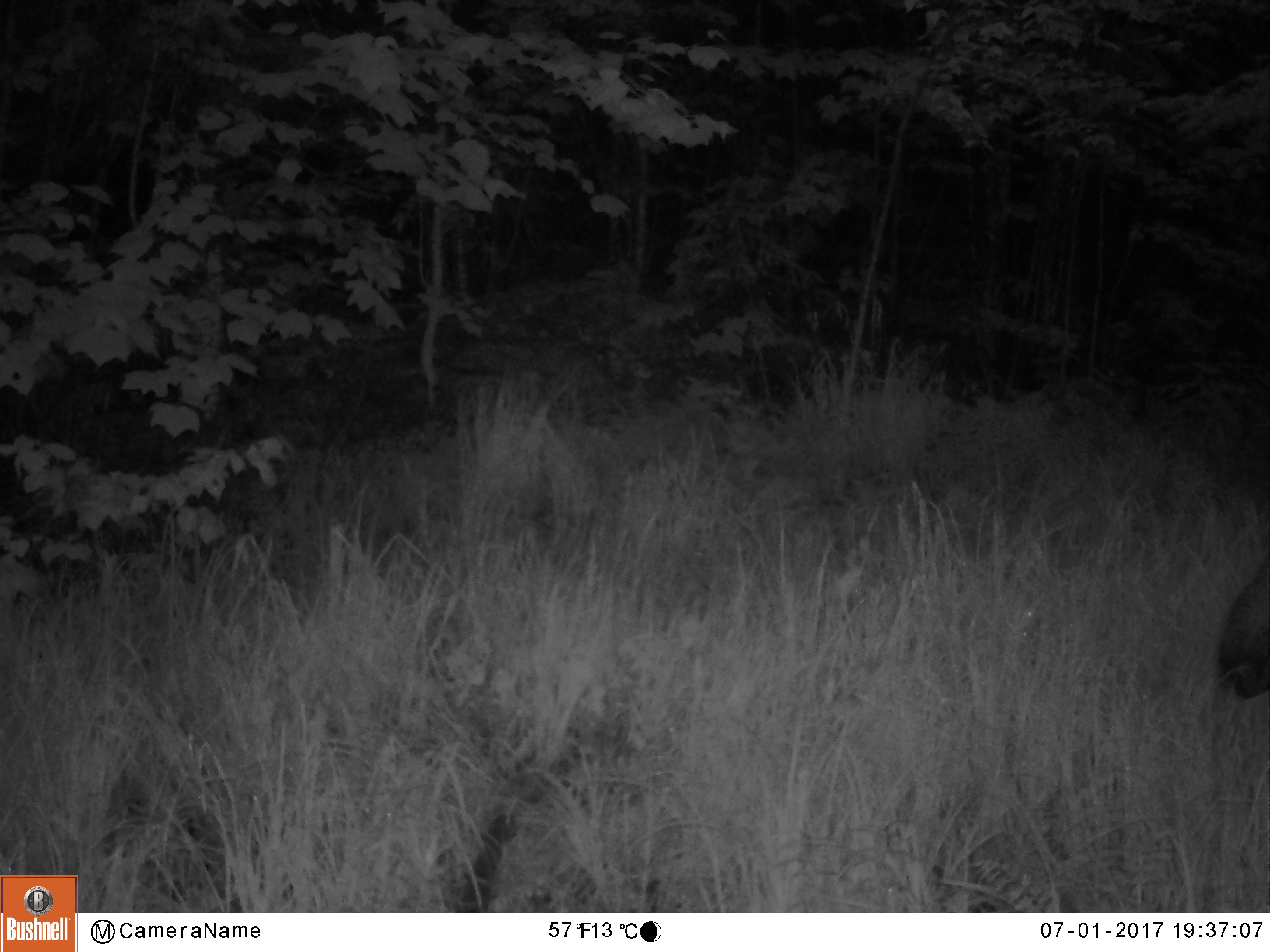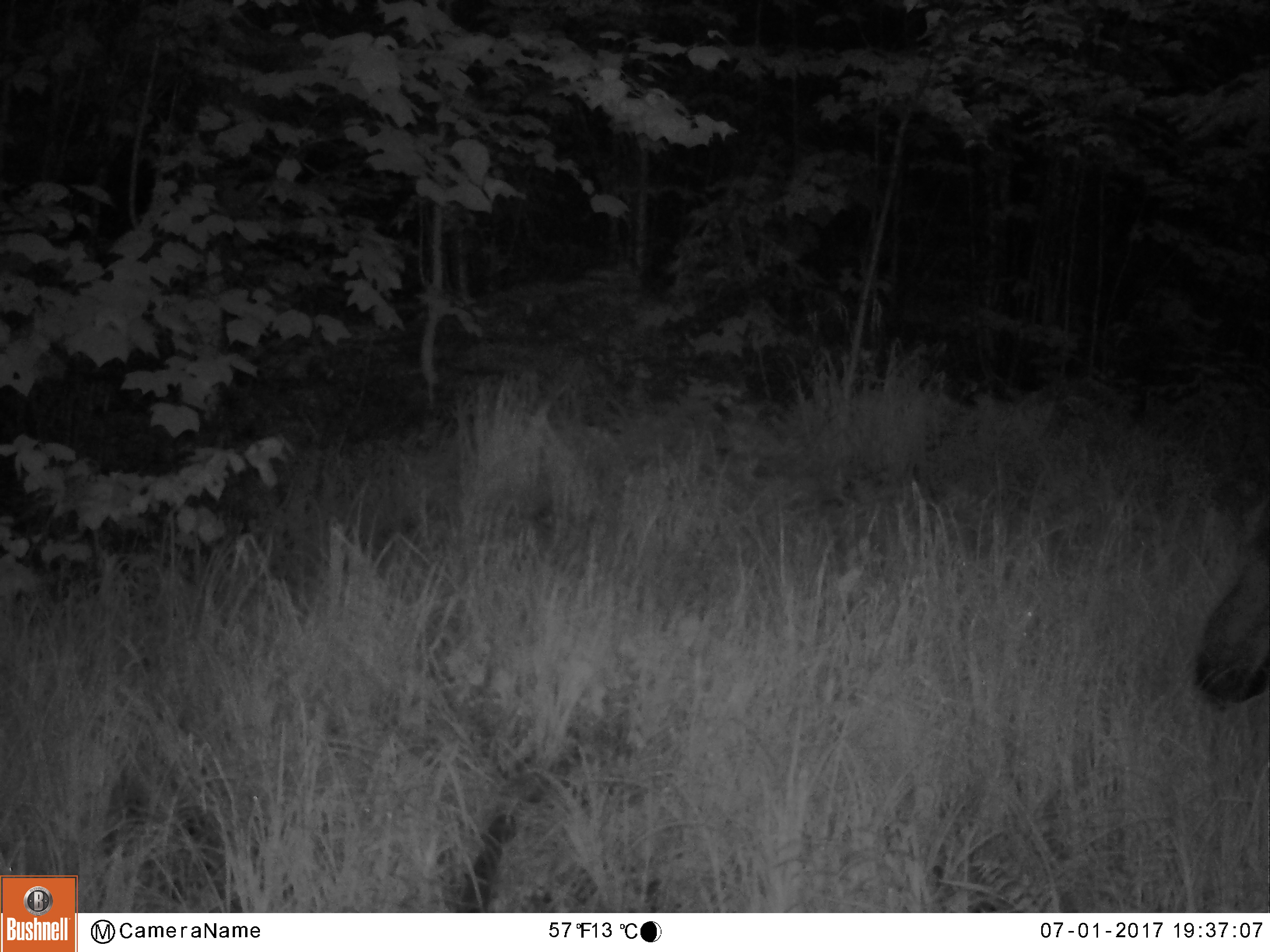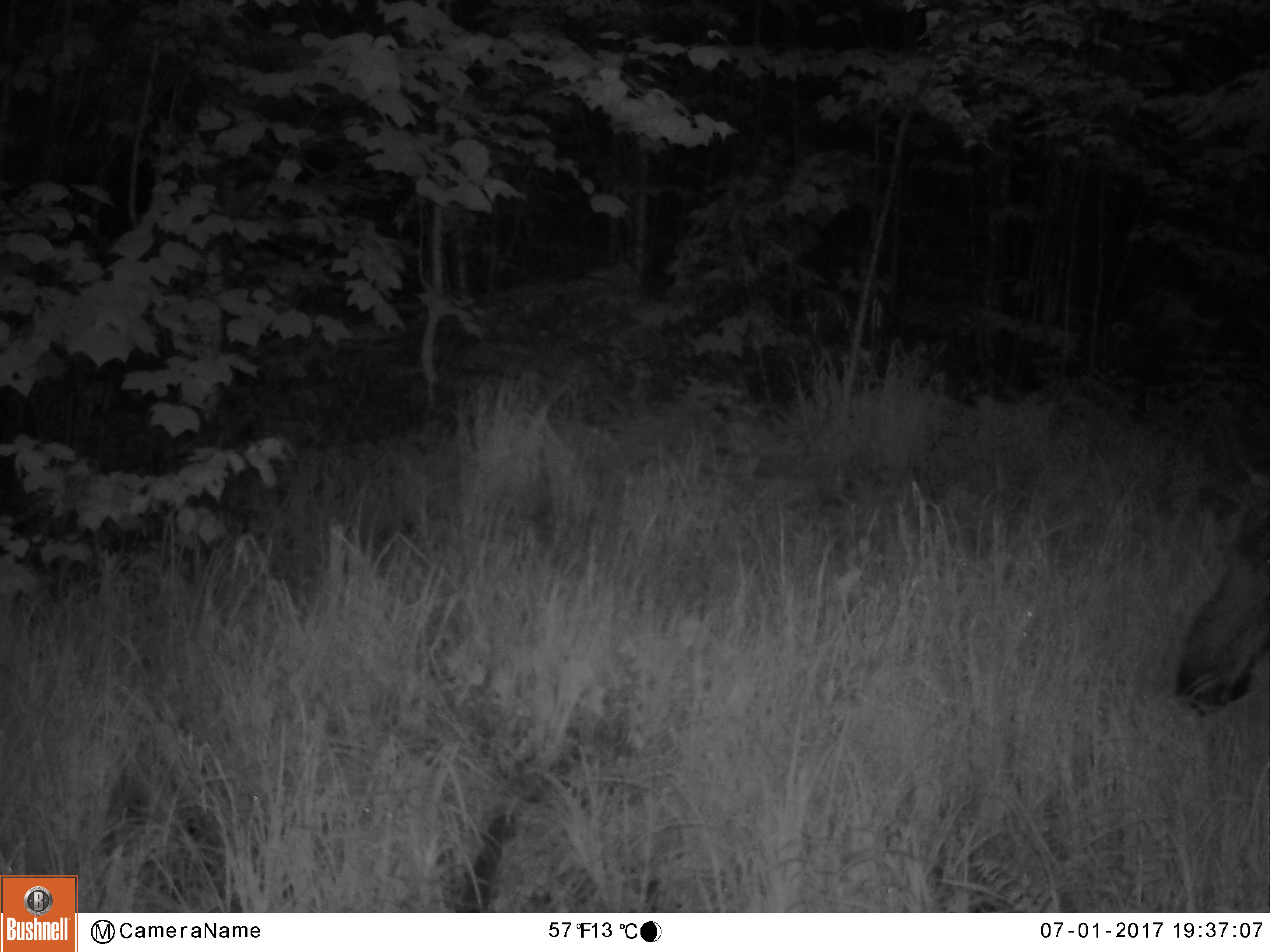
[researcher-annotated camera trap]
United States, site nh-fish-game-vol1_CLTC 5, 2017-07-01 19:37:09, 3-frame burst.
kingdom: Animalia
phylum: Chordata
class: Mammalia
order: Artiodactyla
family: Cervidae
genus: Alces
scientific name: Alces alces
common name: moose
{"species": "moose (Alces alces)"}